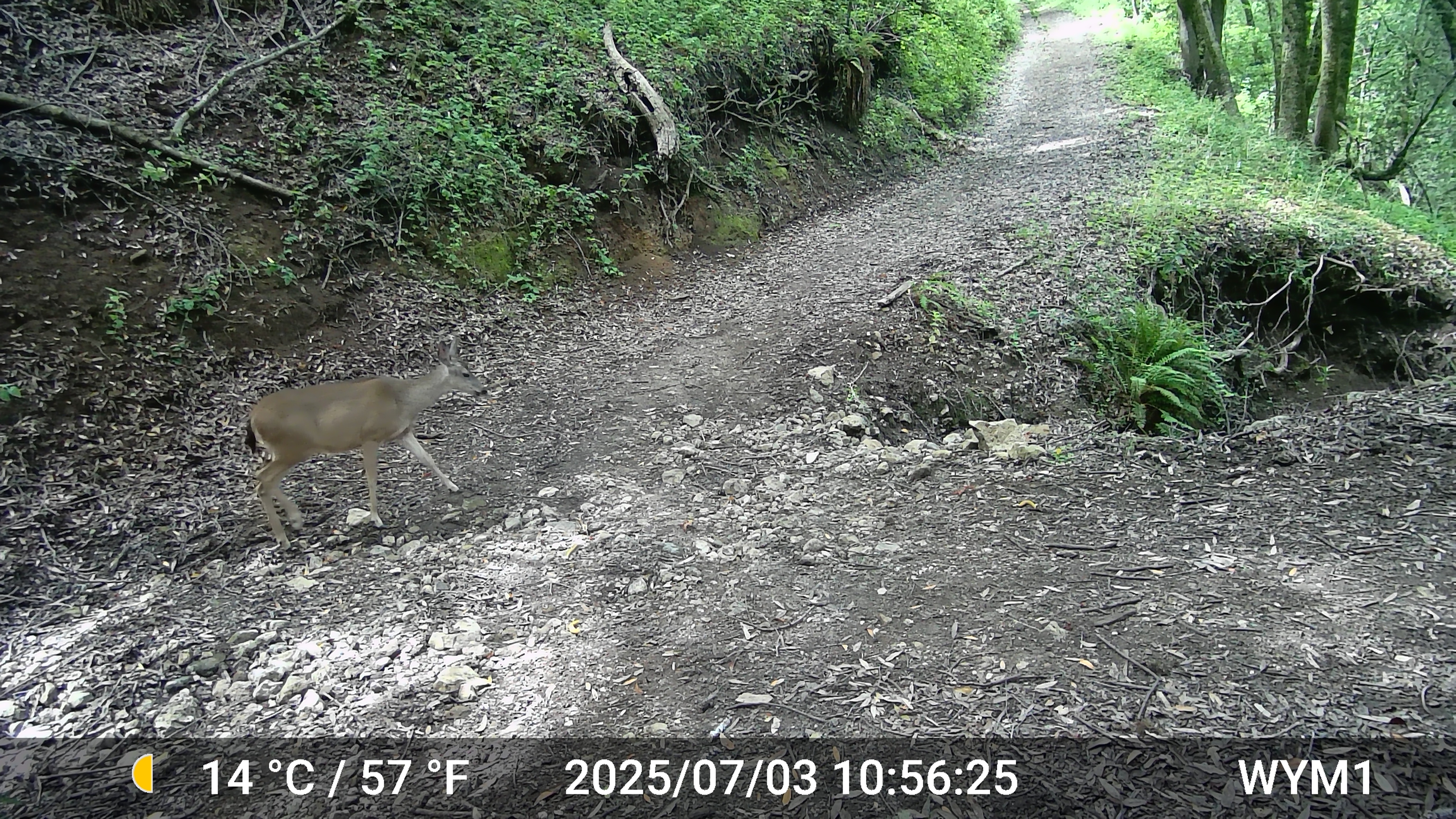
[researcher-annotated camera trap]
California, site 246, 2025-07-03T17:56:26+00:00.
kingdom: Animalia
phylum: Chordata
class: Mammalia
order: Artiodactyla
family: Cervidae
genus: Odocoileus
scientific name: Odocoileus hemionus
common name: mule deer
Mule deer (Odocoileus hemionus).